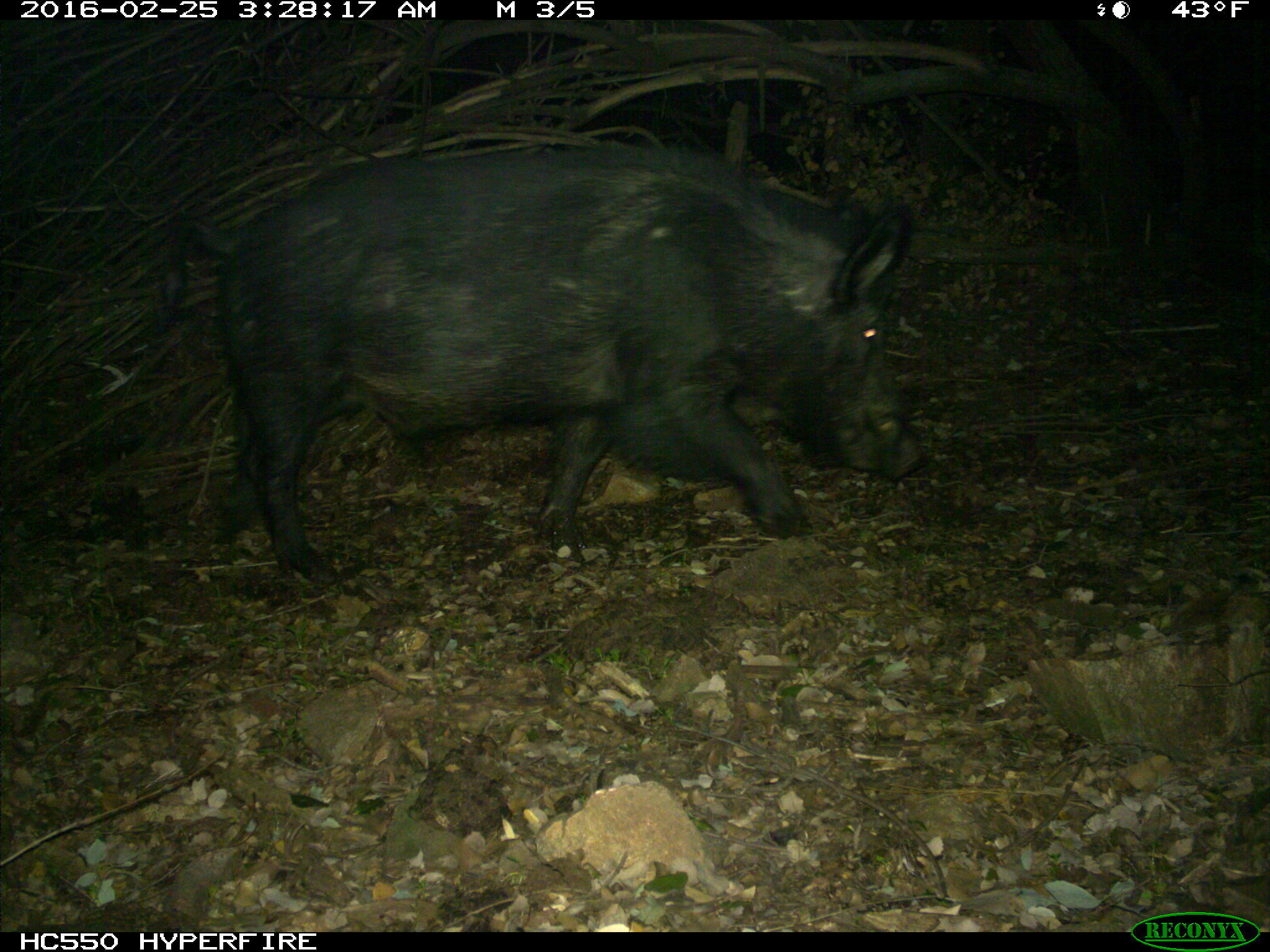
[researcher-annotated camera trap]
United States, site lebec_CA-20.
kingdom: Animalia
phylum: Chordata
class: Mammalia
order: Artiodactyla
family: Suidae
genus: Sus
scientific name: Sus scrofa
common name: wild boar